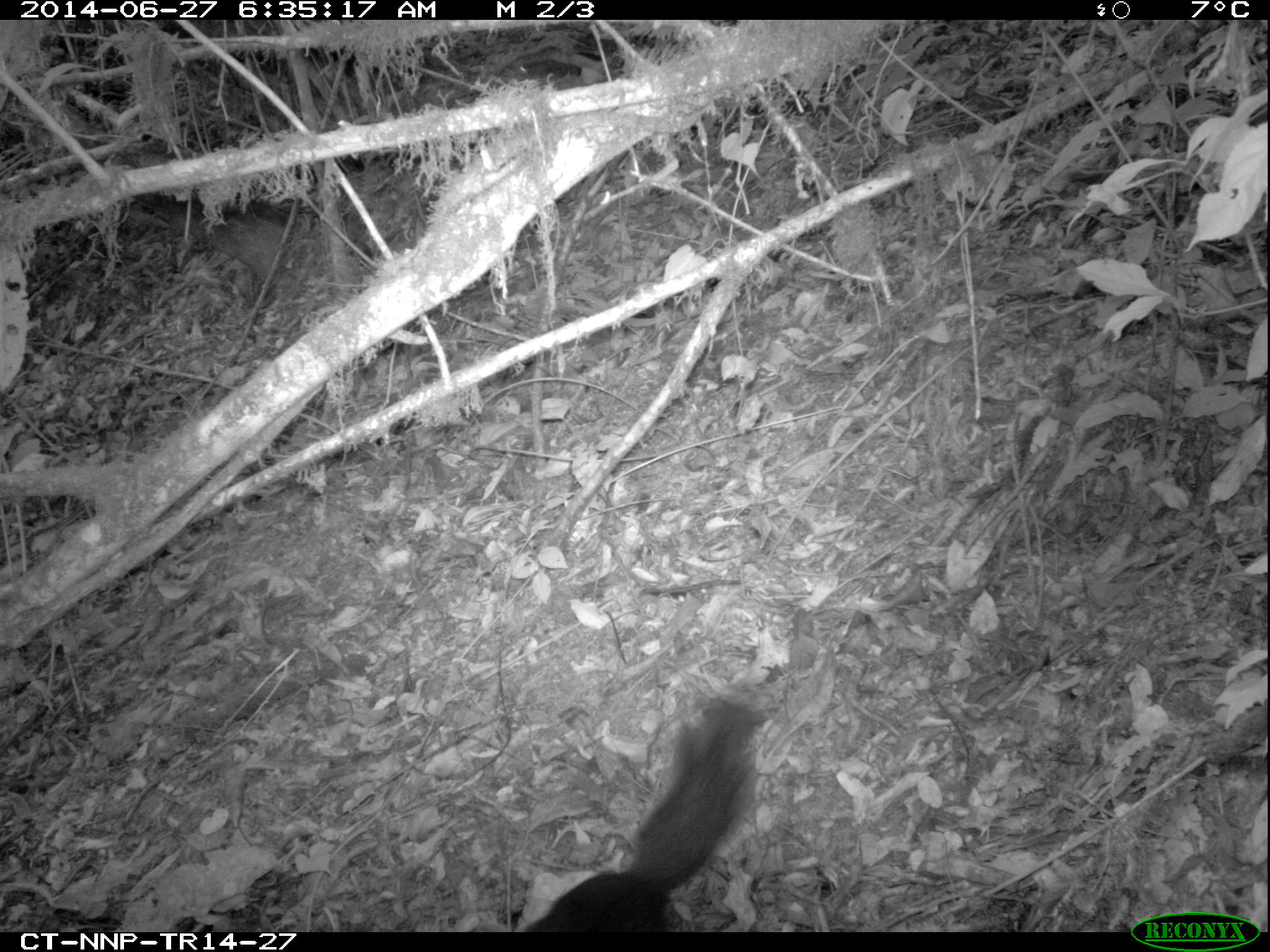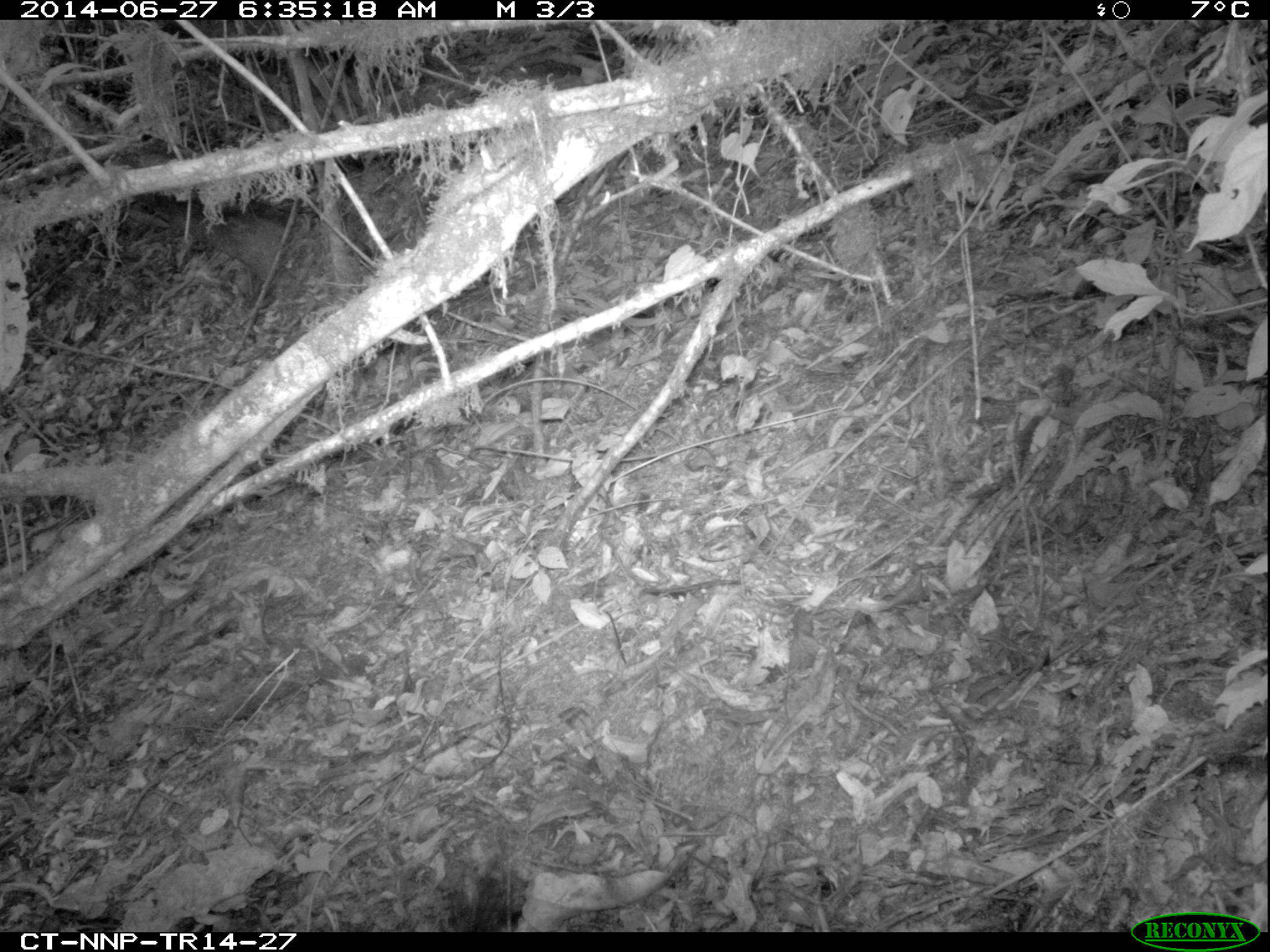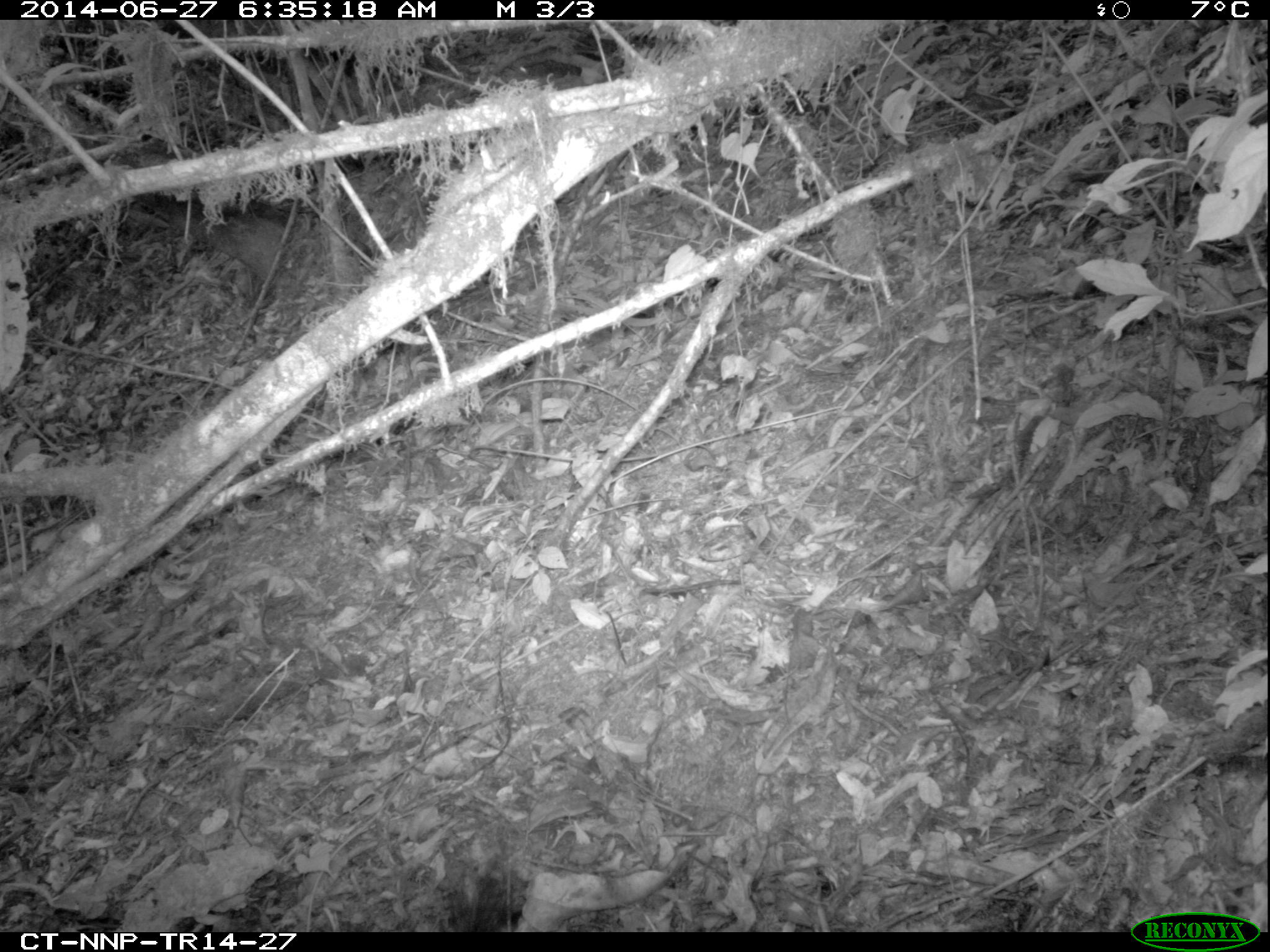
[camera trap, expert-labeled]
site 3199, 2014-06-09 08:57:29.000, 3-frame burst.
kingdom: Animalia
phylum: Chordata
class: Mammalia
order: Rodentia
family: Sciuridae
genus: Funisciurus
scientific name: Funisciurus carruthersi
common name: carruther's mountain squirrel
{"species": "Funisciurus carruthersi (carruther's mountain squirrel)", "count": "1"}